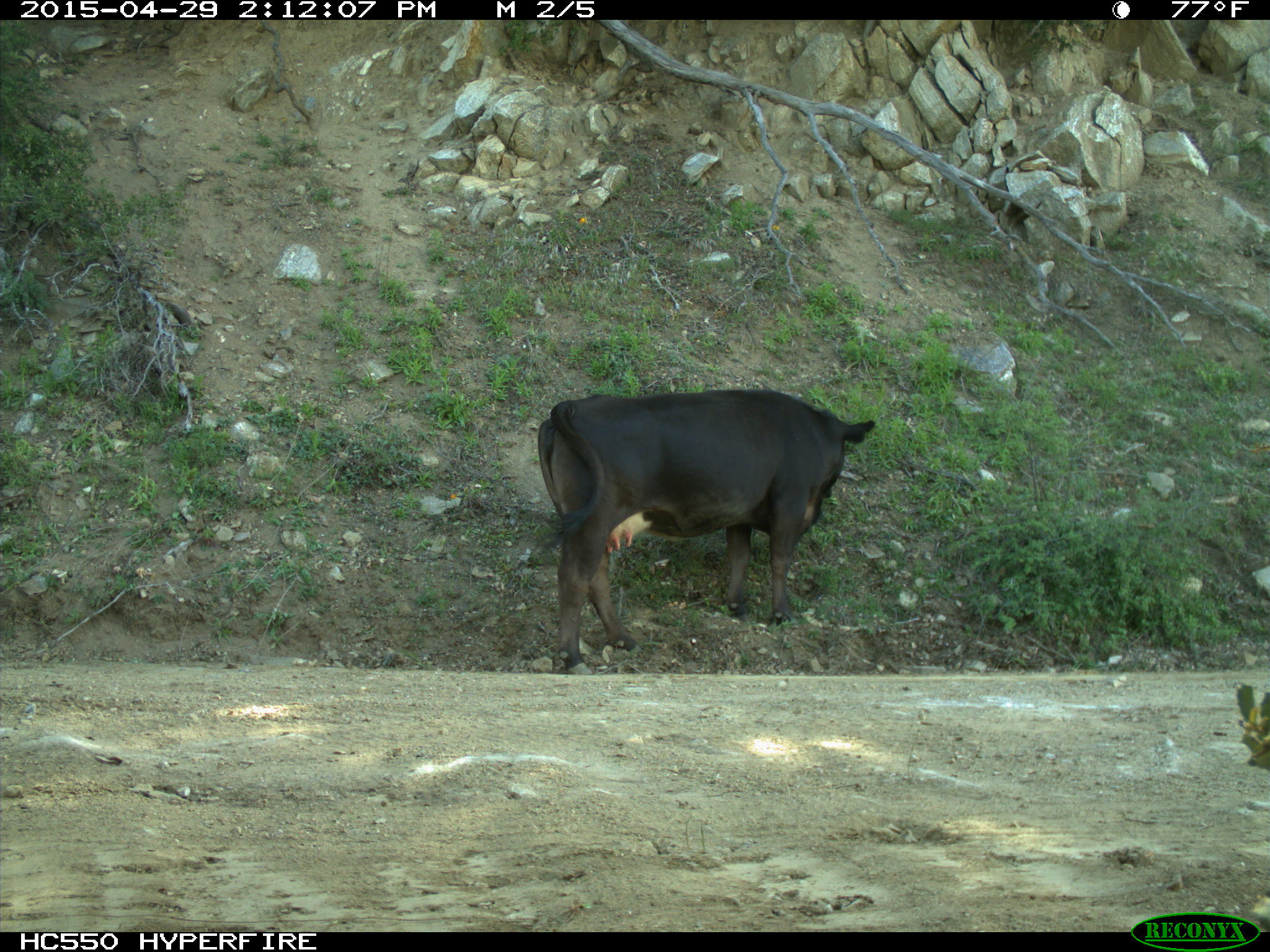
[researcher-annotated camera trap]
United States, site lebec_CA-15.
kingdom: Animalia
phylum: Chordata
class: Mammalia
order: Artiodactyla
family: Bovidae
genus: Bos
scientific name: Bos taurus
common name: domestic cow